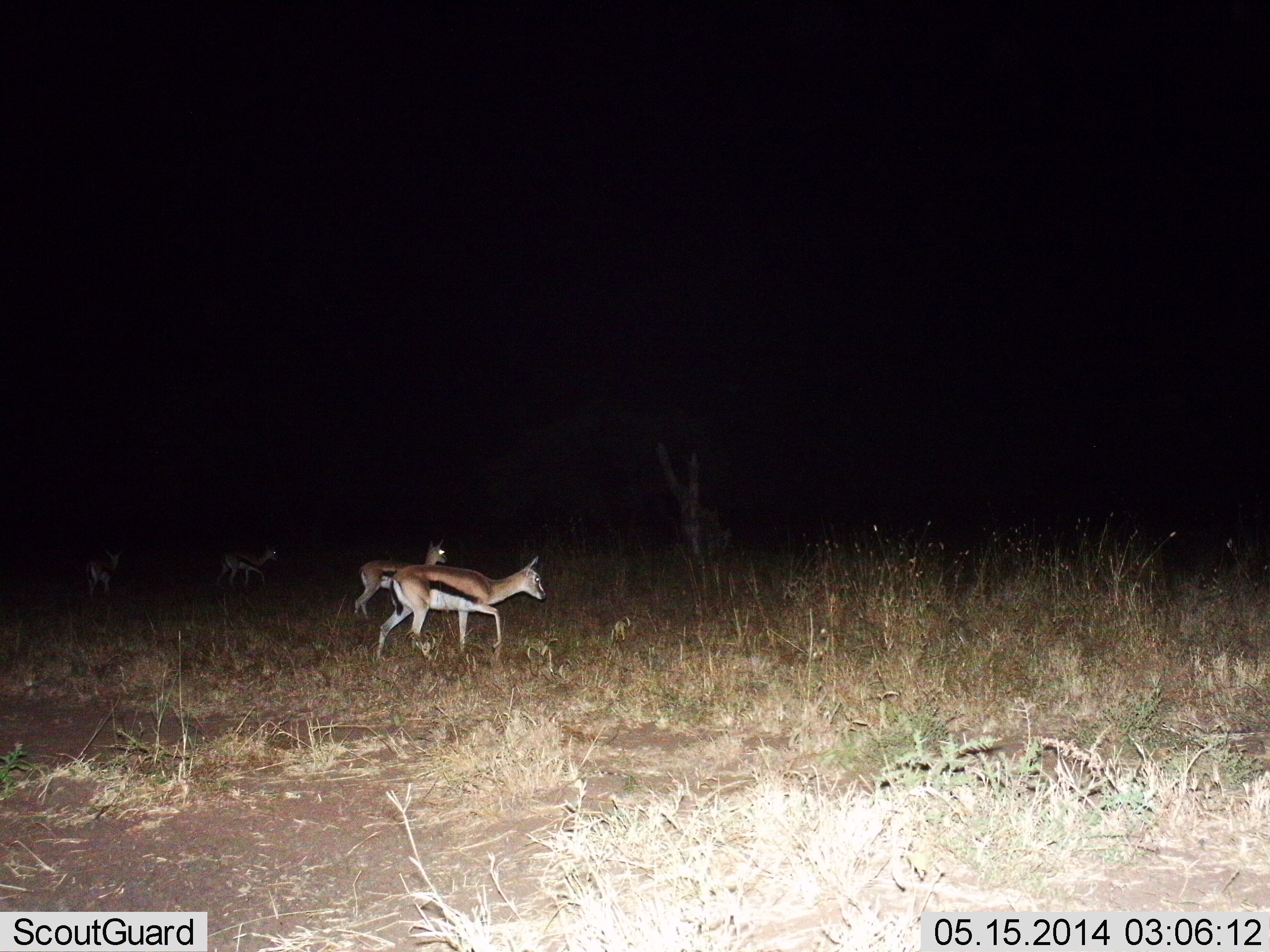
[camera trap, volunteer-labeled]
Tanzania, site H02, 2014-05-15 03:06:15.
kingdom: Animalia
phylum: Chordata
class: Mammalia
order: Artiodactyla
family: Bovidae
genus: Eudorcas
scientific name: Eudorcas thomsonii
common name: thomson's gazelle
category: gazellethomsons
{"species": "gazellethomsons (thomson's gazelle) (Eudorcas thomsonii)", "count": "4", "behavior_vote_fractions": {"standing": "20%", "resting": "0%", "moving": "90%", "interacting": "10%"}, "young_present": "0%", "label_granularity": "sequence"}